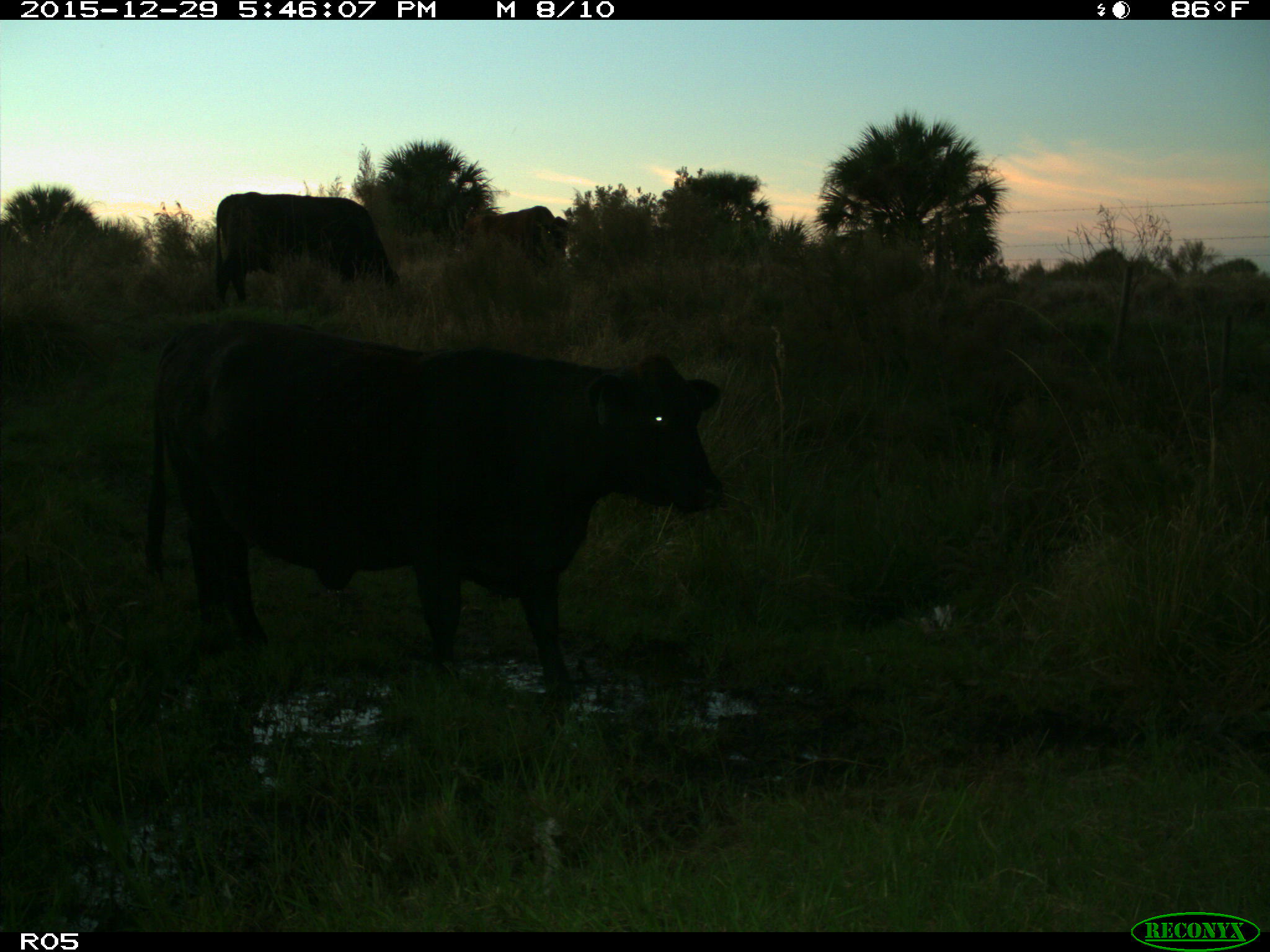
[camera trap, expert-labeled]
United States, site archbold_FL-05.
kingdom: Animalia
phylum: Chordata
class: Mammalia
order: Artiodactyla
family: Bovidae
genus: Bos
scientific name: Bos taurus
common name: domestic cow